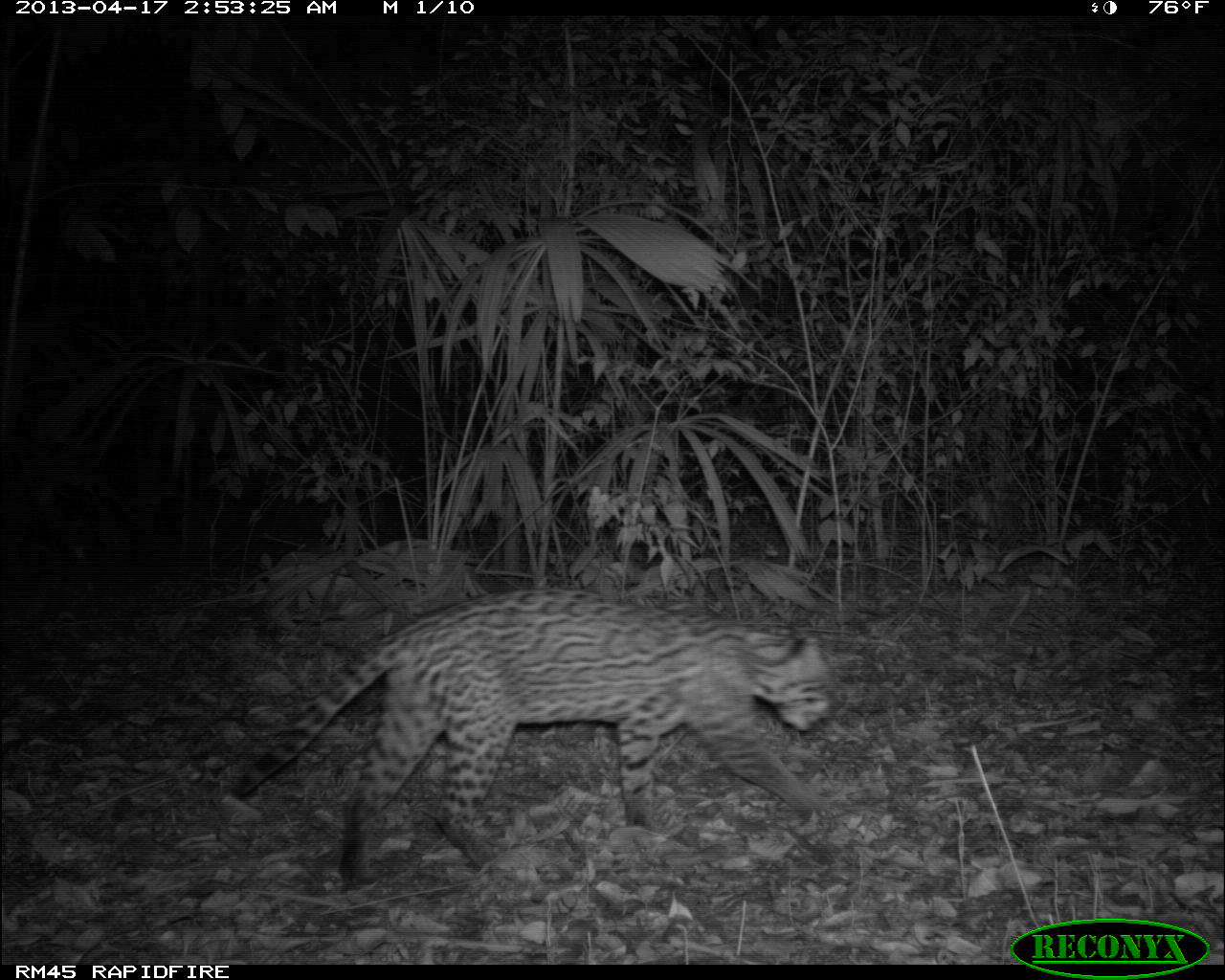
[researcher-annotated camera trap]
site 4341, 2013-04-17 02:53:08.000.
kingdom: Animalia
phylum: Chordata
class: Mammalia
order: Carnivora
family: Felidae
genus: Leopardus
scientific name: Leopardus pardalis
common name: ocelot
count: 1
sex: male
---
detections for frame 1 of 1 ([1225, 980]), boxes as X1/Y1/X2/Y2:
leopardus pardalis: 228/587/845/892